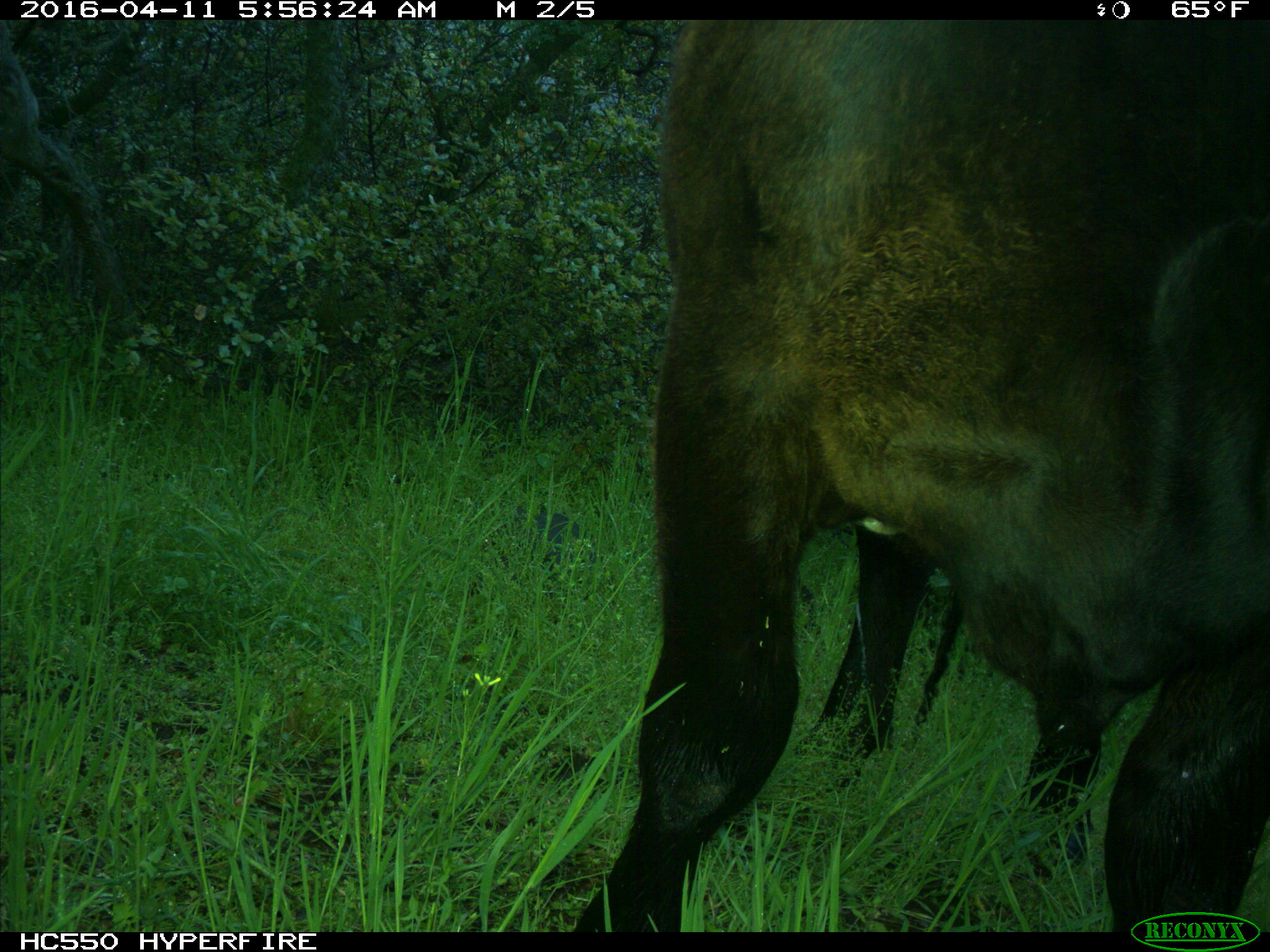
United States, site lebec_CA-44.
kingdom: Animalia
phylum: Chordata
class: Mammalia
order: Artiodactyla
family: Bovidae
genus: Bos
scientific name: Bos taurus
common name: domestic cow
Bos taurus (domestic cow).